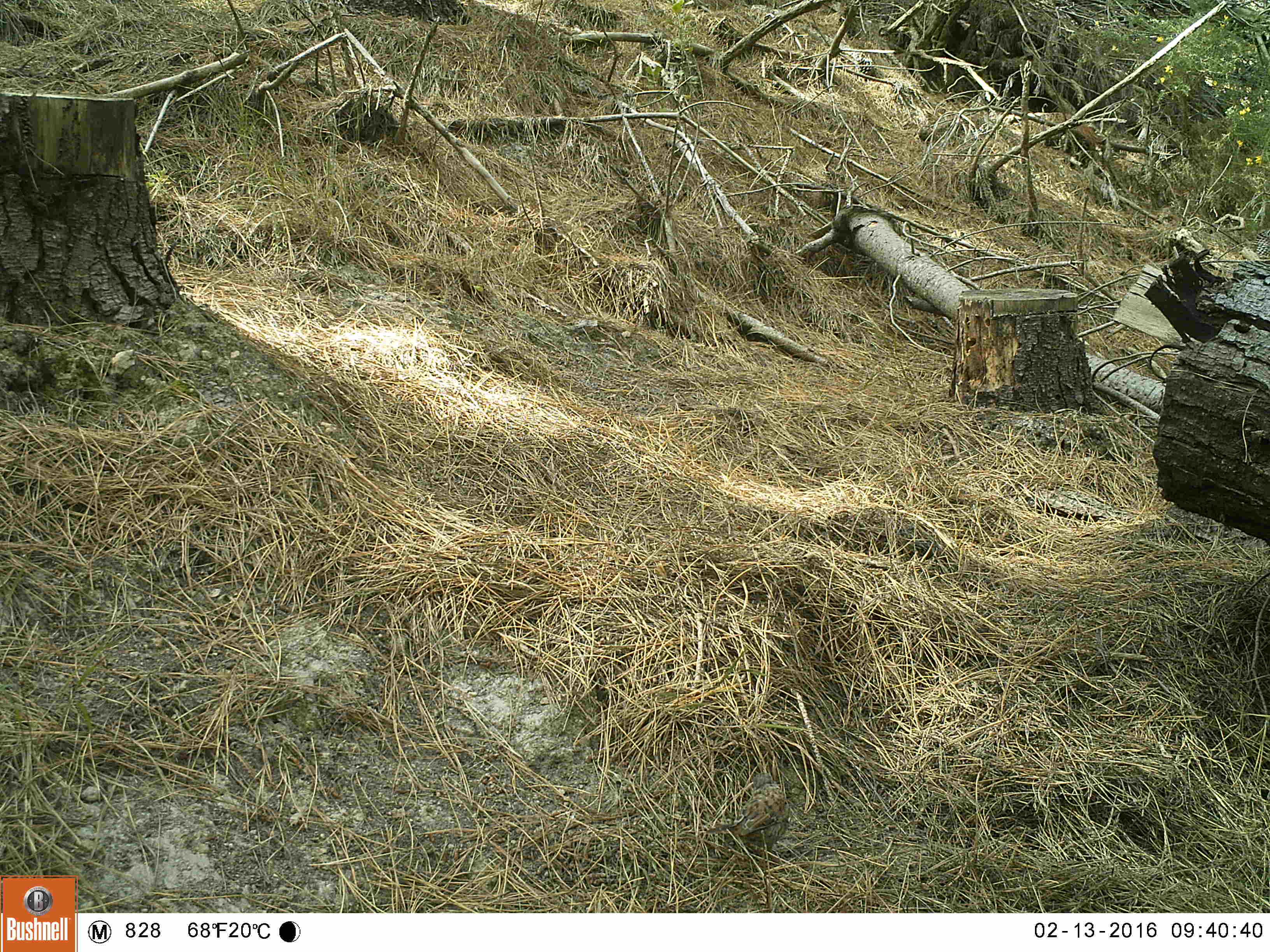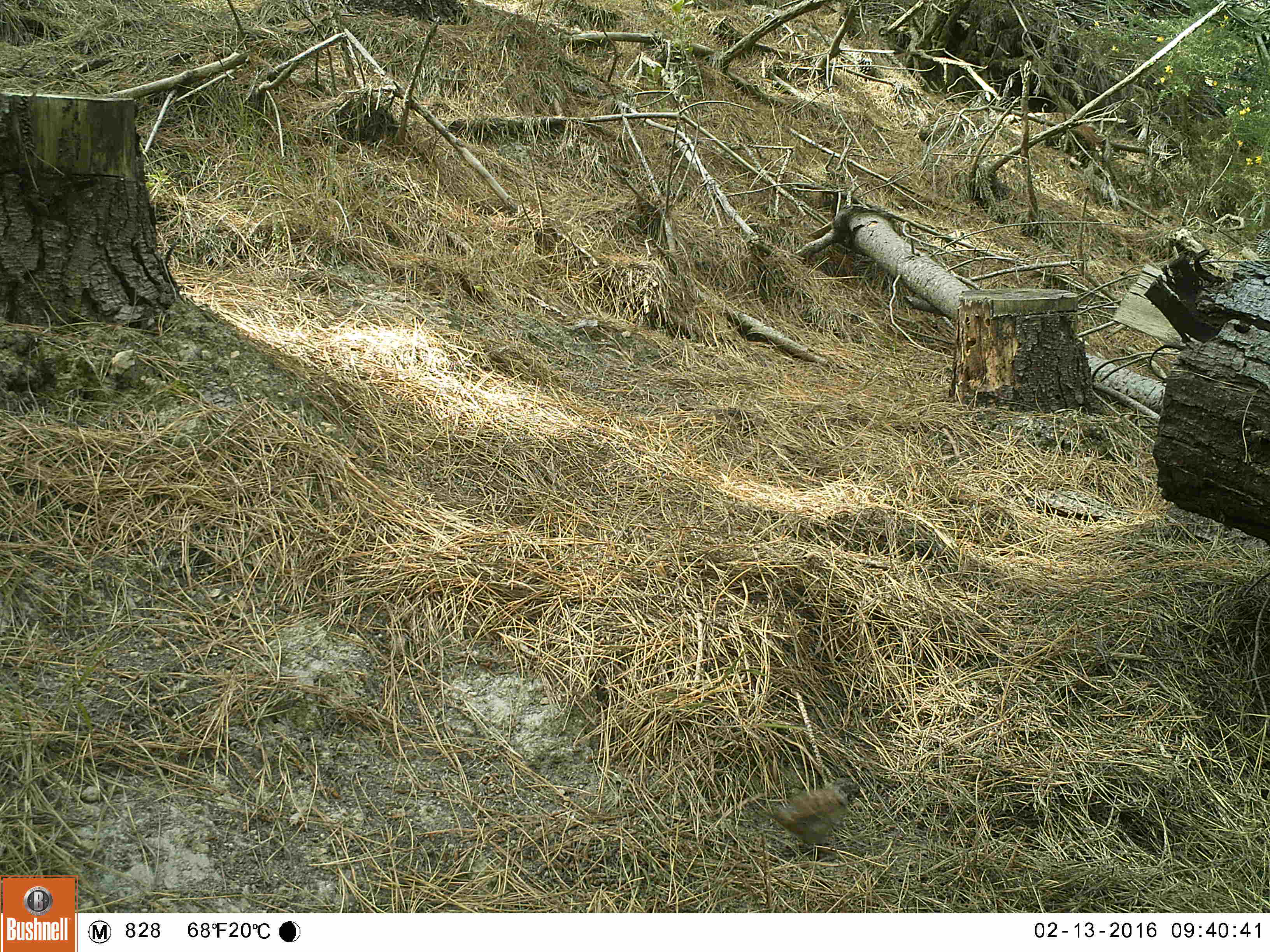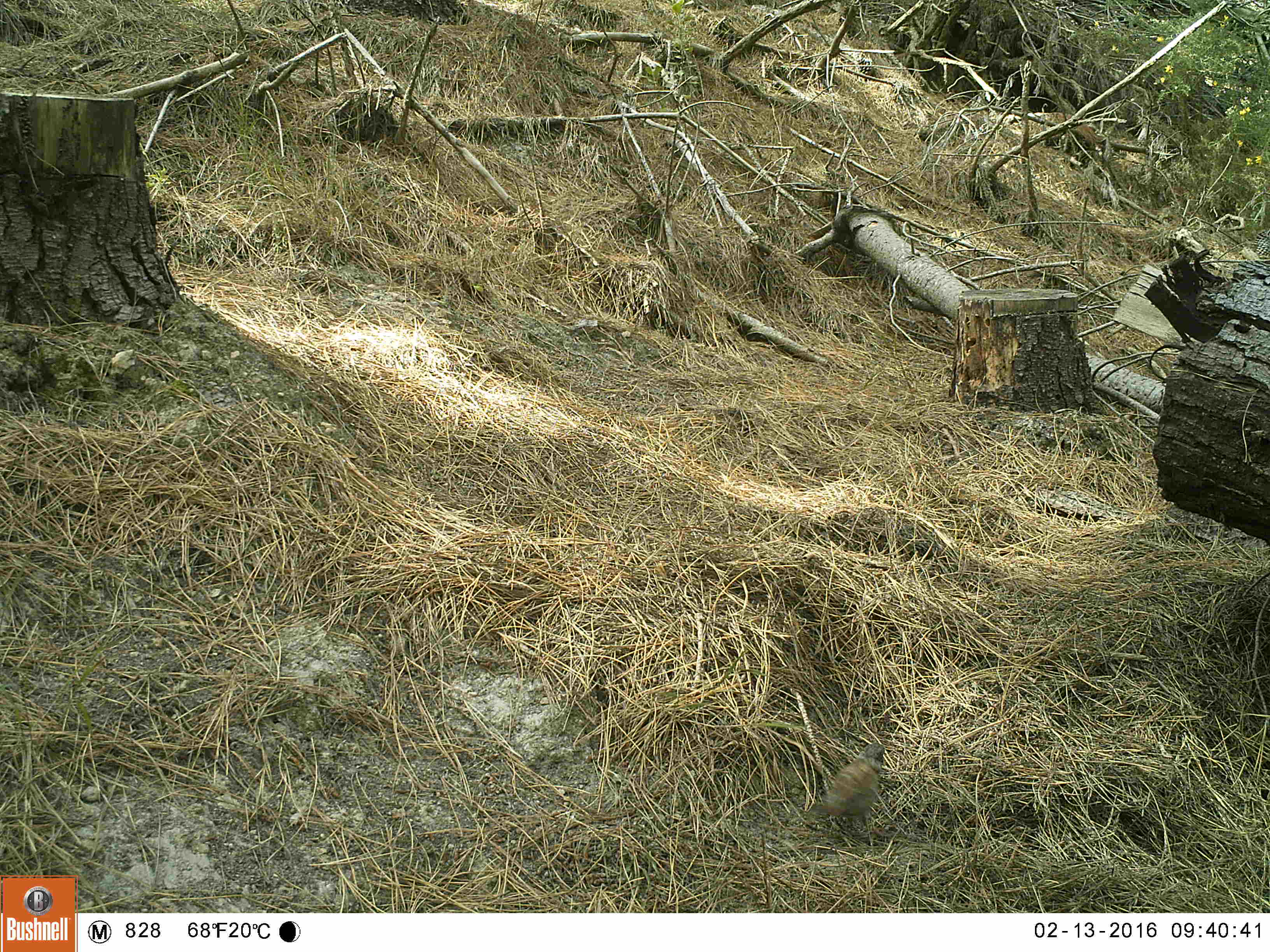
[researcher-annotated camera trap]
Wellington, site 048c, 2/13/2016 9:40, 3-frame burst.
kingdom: Animalia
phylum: Chordata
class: Aves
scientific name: Aves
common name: bird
Bird (Aves).